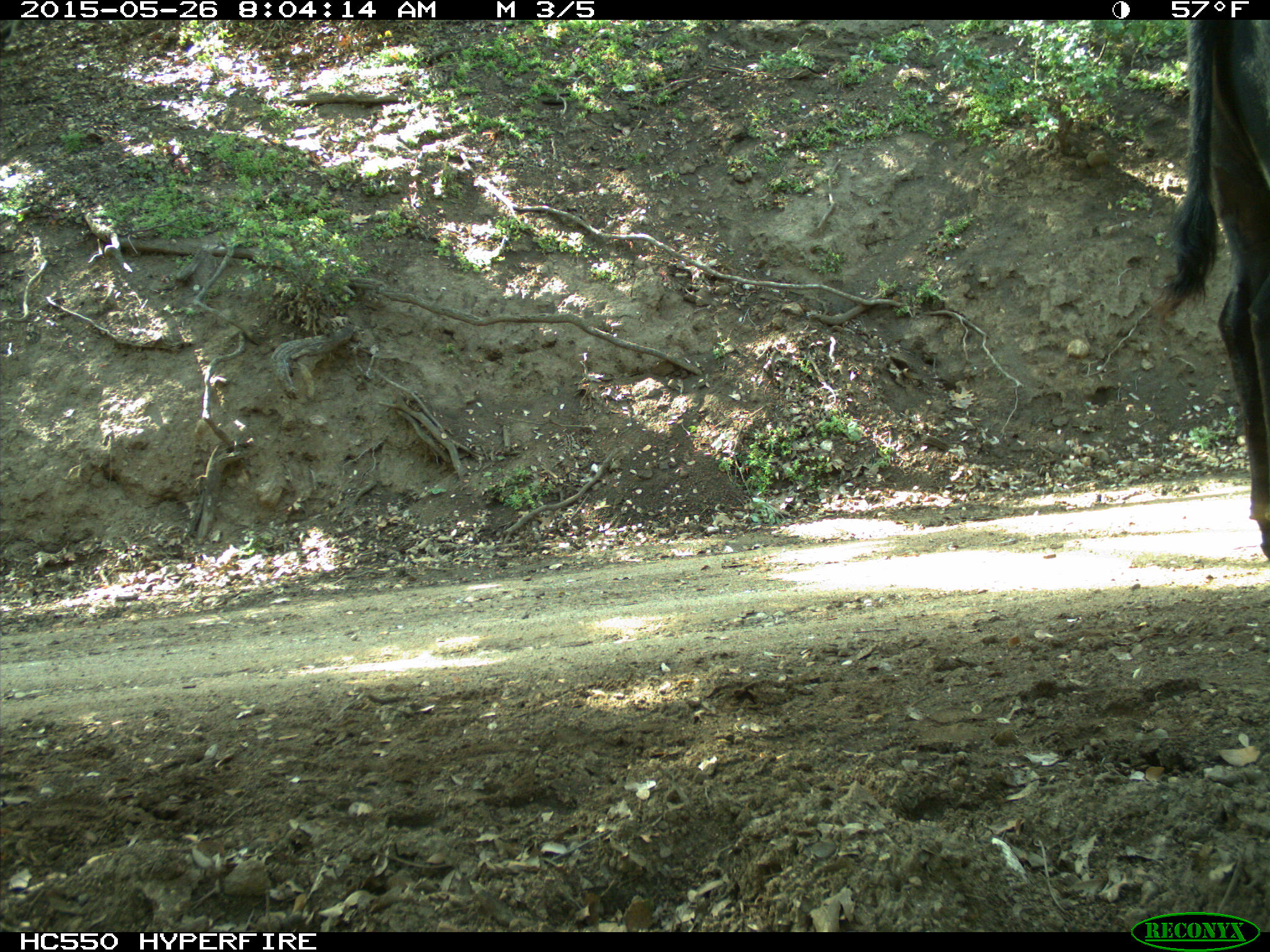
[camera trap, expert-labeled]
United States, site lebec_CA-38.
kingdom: Animalia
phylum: Chordata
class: Mammalia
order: Artiodactyla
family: Bovidae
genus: Bos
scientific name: Bos taurus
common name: domestic cow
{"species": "Bos taurus (domestic cow)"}